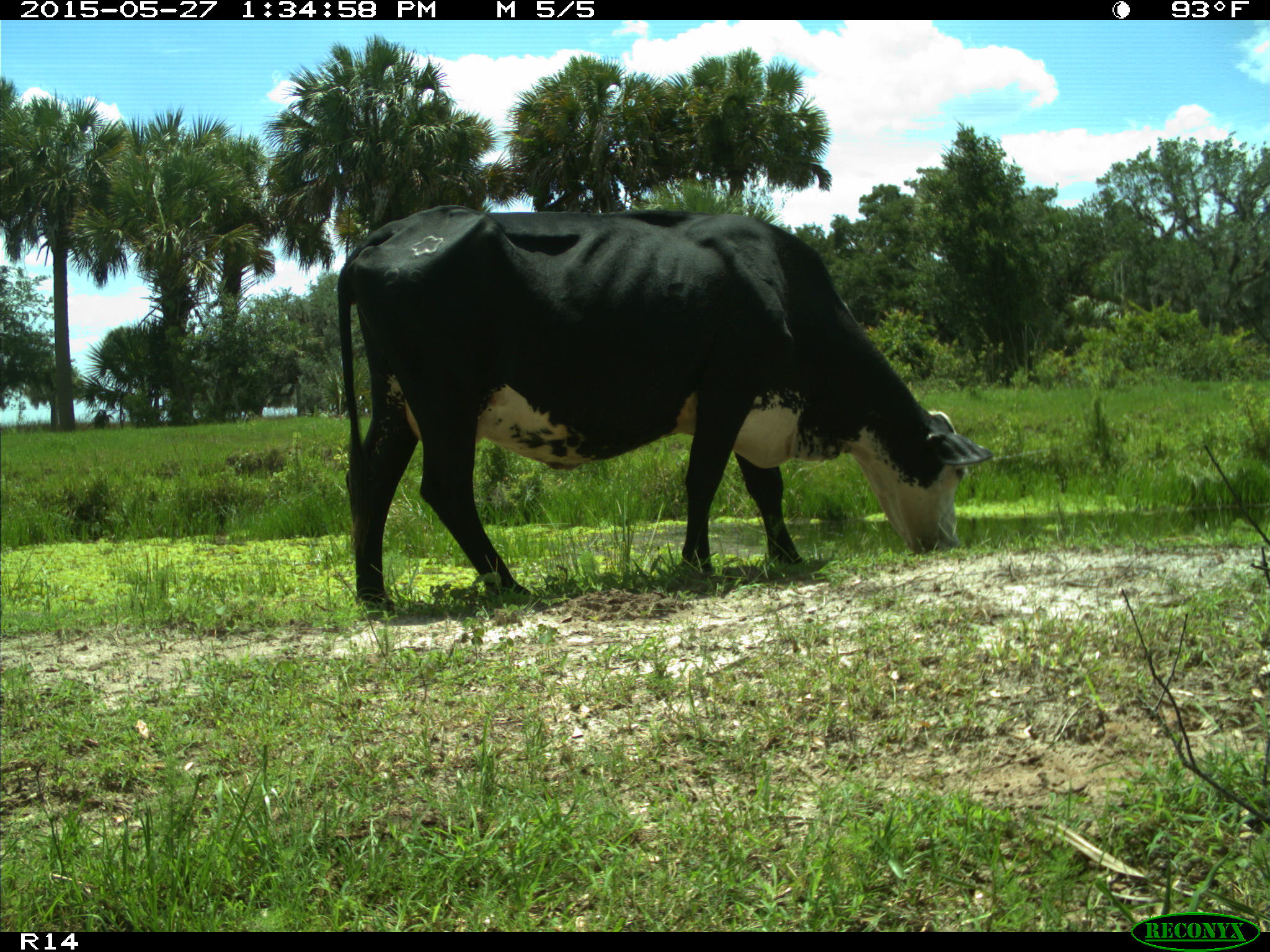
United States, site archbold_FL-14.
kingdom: Animalia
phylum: Chordata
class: Mammalia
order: Artiodactyla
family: Bovidae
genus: Bos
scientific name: Bos taurus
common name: domestic cow